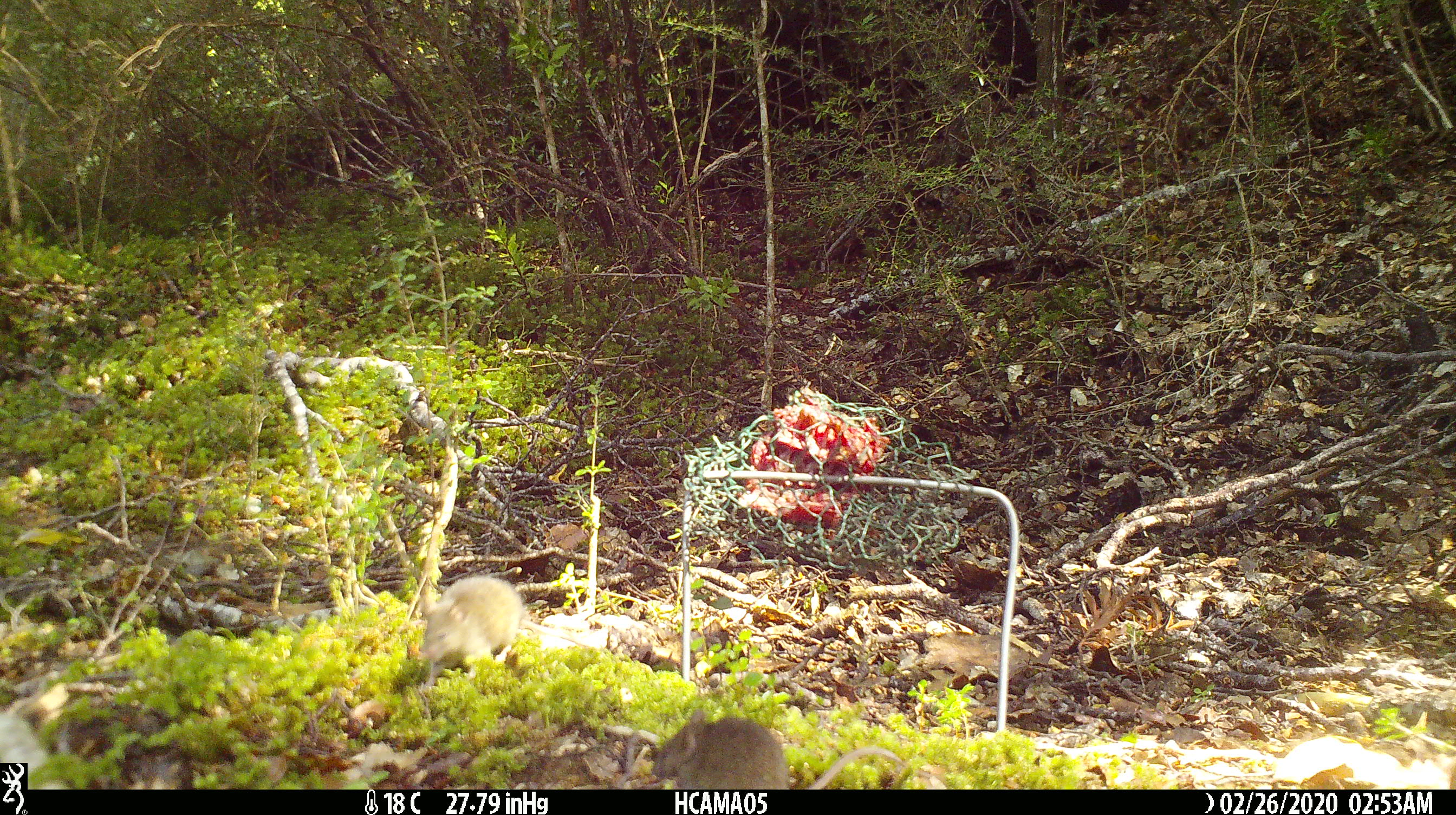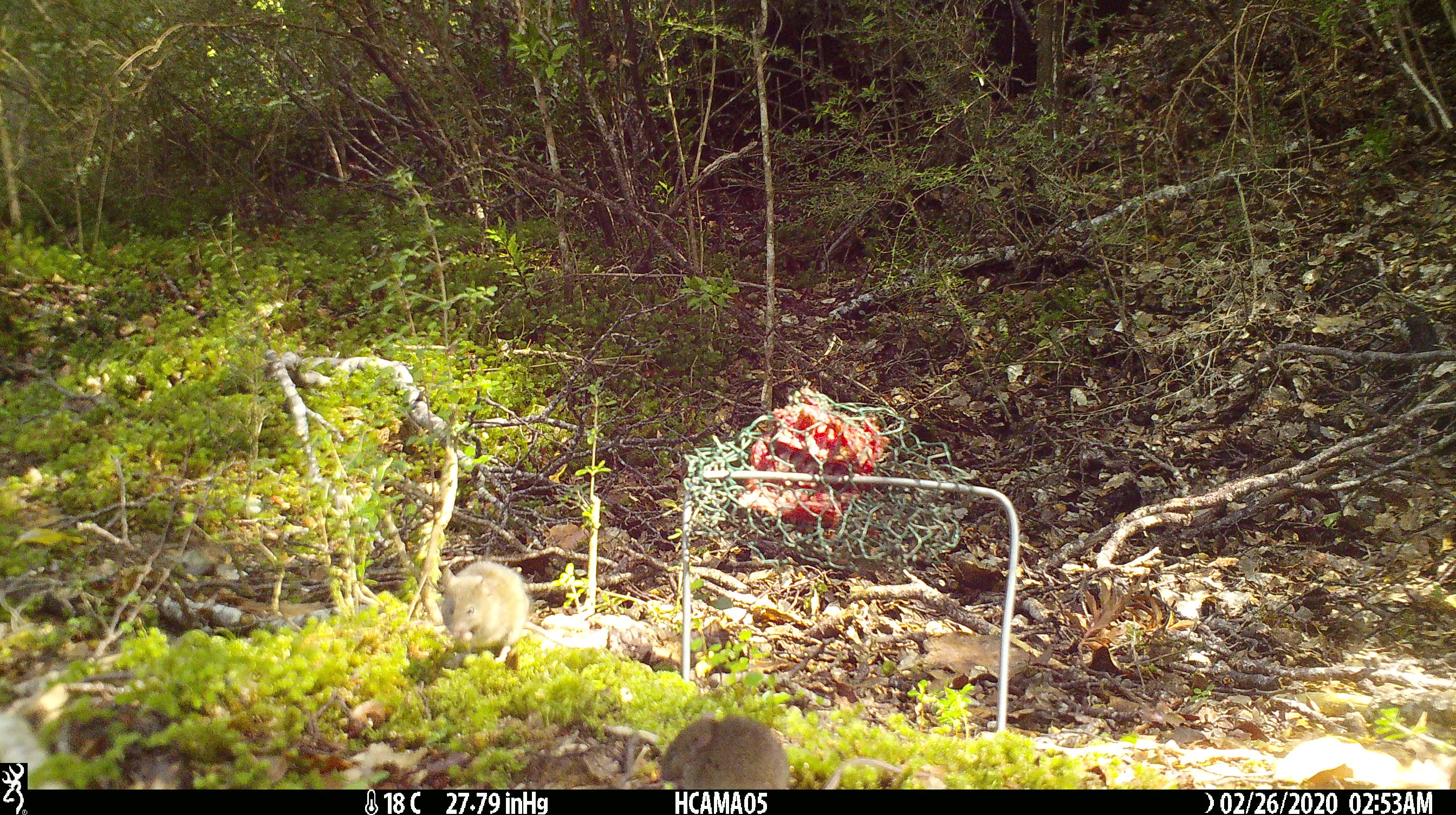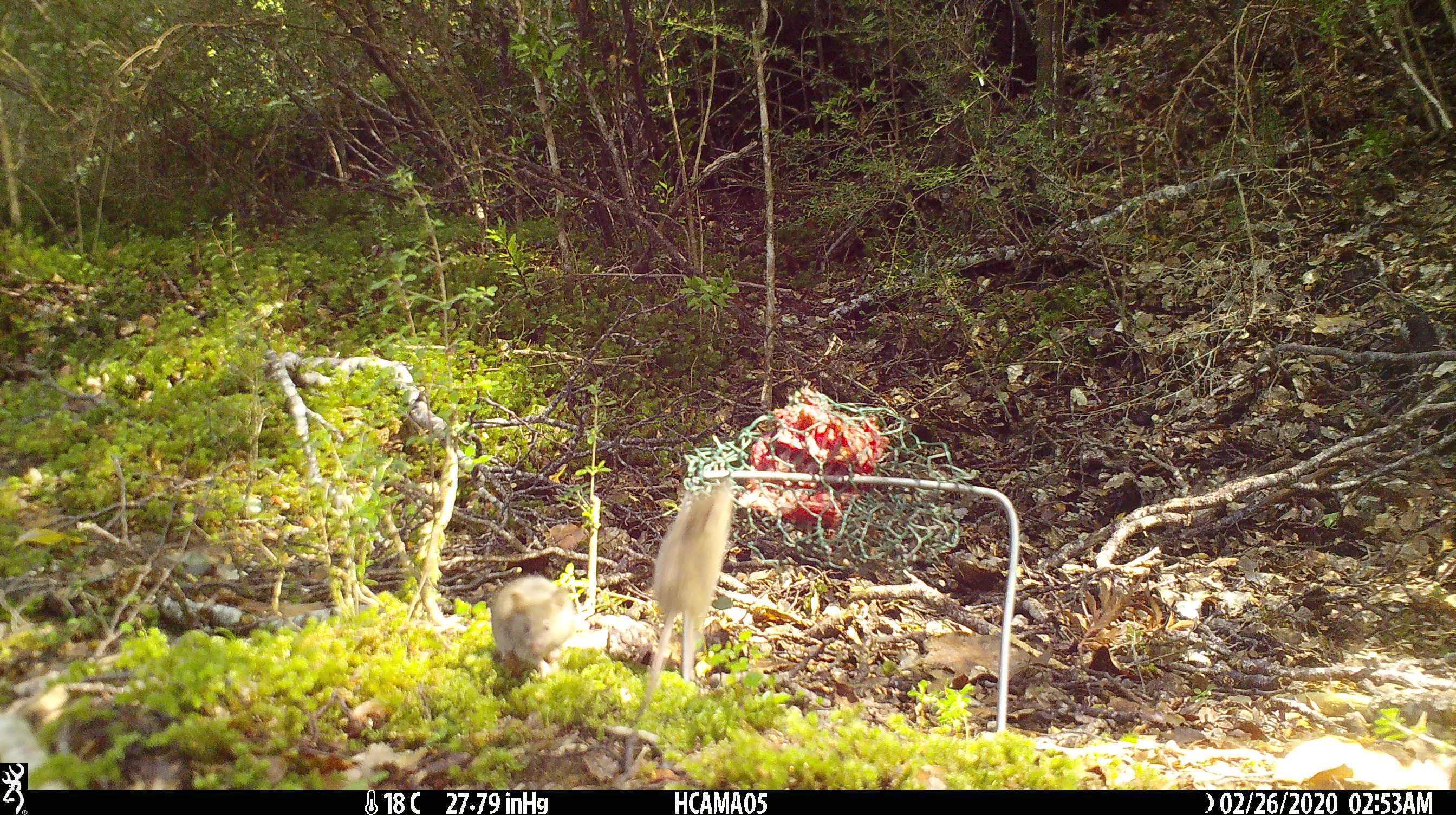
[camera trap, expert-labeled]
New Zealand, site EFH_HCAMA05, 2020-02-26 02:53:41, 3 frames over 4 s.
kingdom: Animalia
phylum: Chordata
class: Mammalia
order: Rodentia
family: Muridae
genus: Mus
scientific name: Mus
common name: mouse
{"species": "mouse (Mus)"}